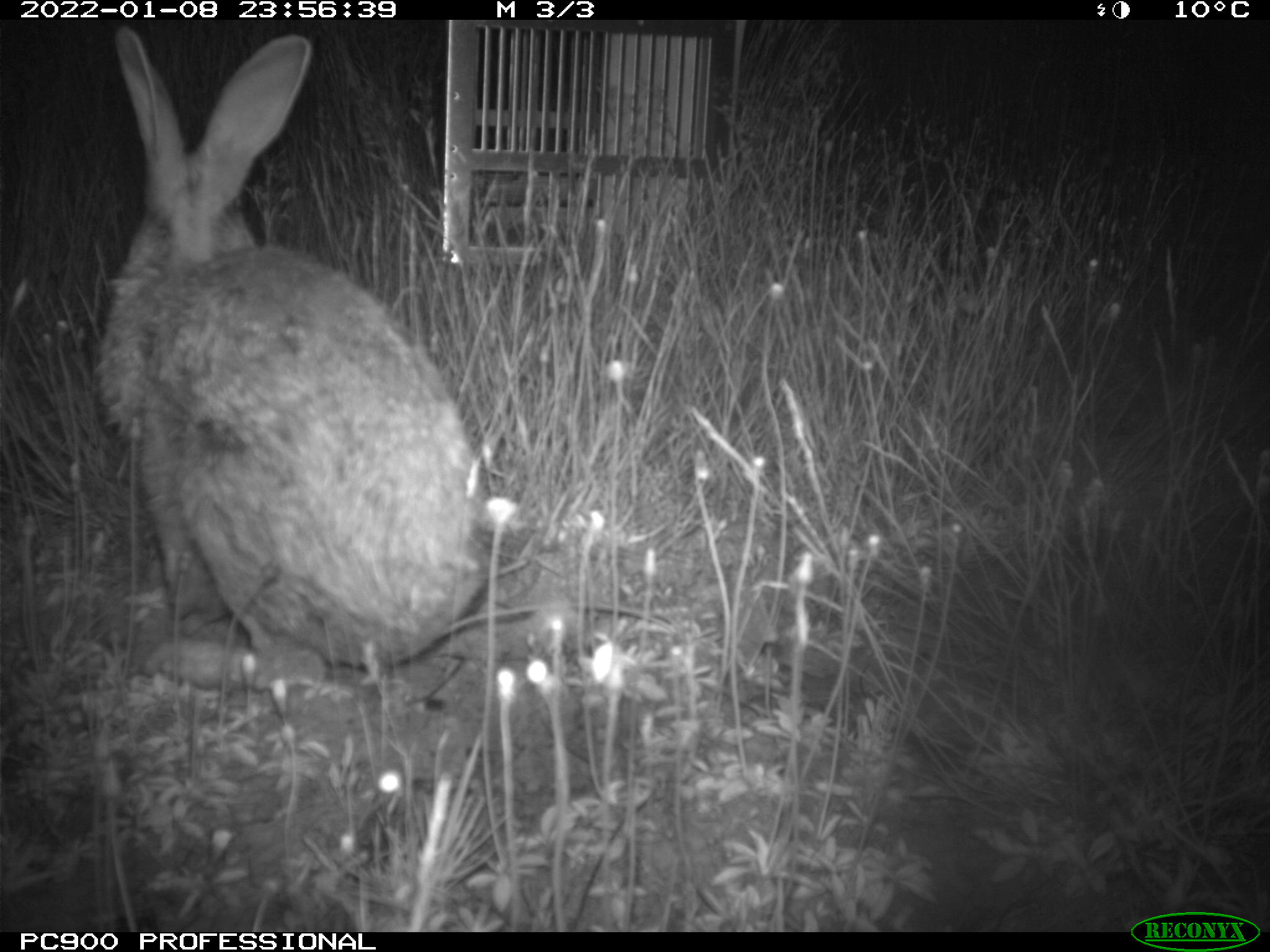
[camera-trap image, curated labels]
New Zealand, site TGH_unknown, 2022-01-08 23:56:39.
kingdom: Animalia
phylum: Chordata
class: Mammalia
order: Lagomorpha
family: Leporidae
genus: Oryctolagus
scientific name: Oryctolagus cuniculus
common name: european rabbit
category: rabbit